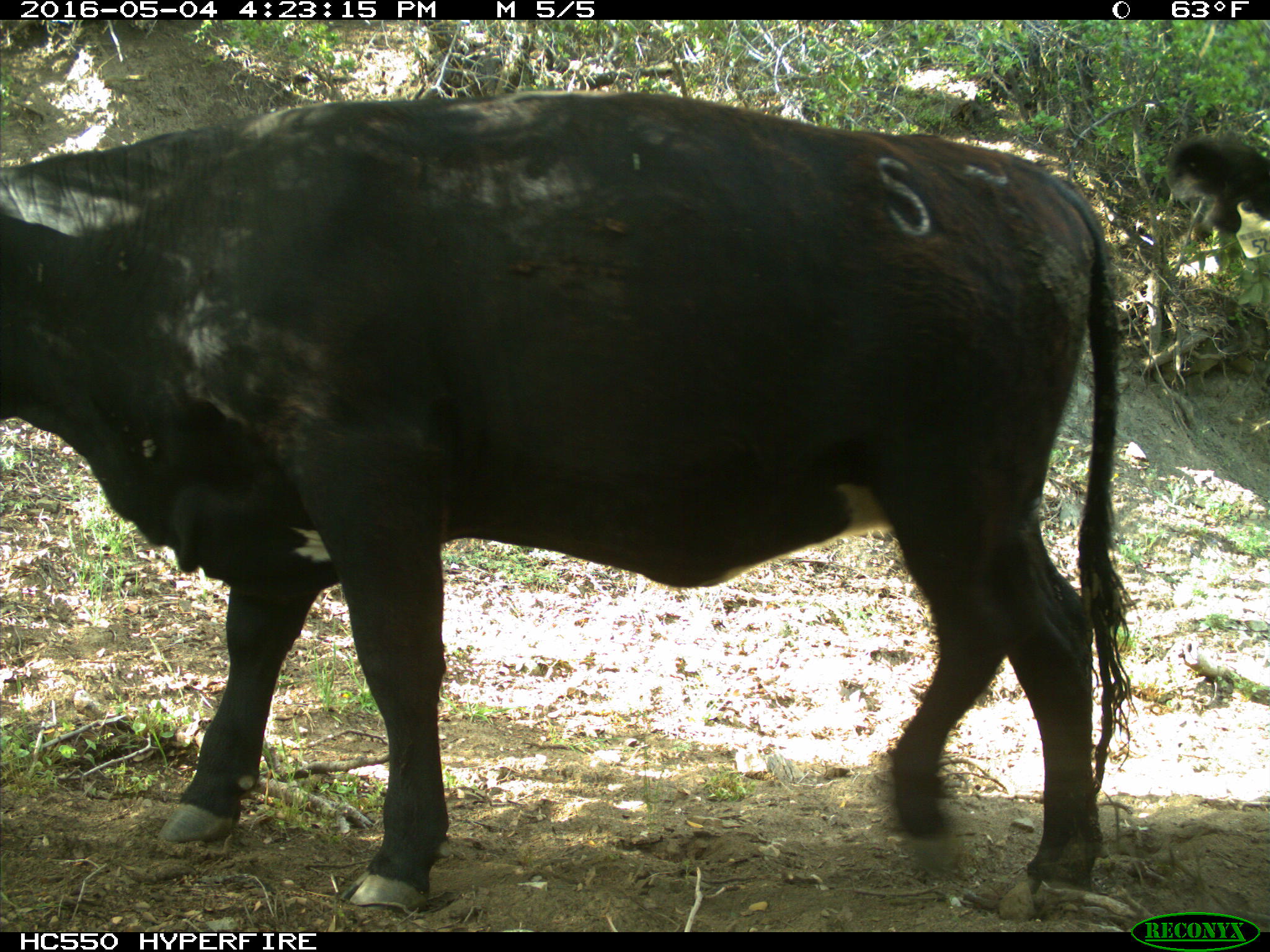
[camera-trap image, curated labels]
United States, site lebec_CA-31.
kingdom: Animalia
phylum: Chordata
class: Mammalia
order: Artiodactyla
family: Bovidae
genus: Bos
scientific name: Bos taurus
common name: domestic cow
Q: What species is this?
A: Bos taurus (domestic cow).